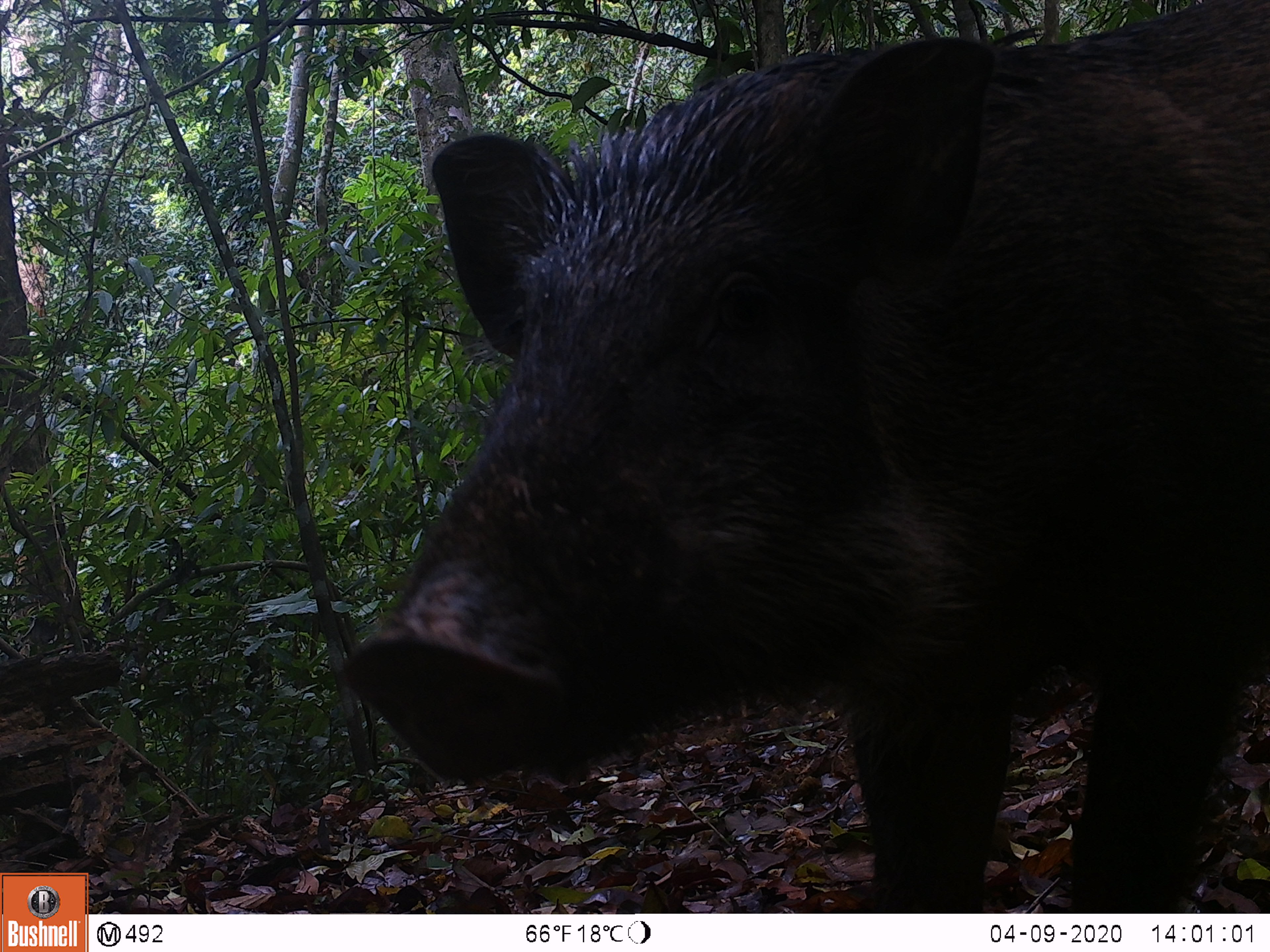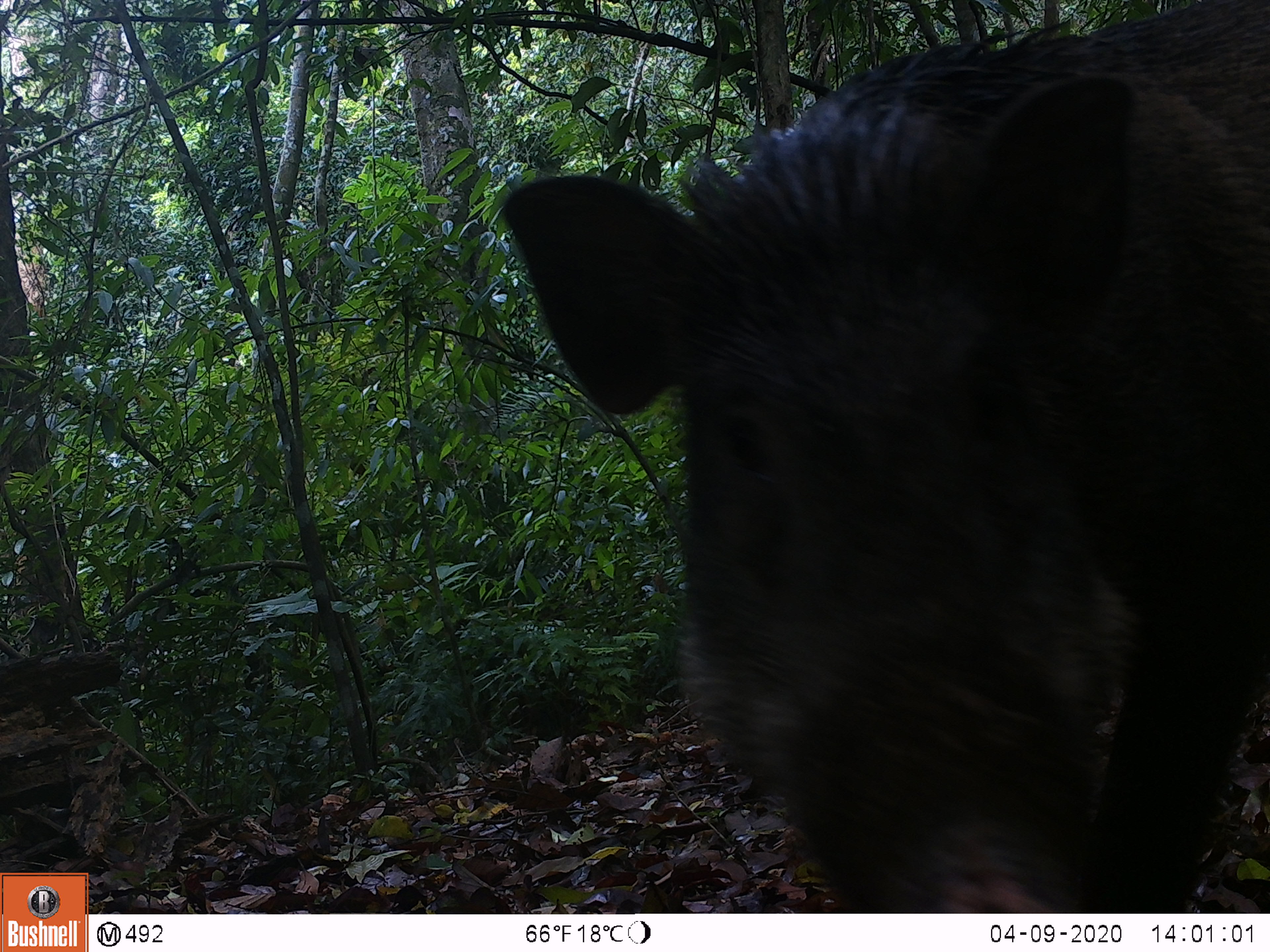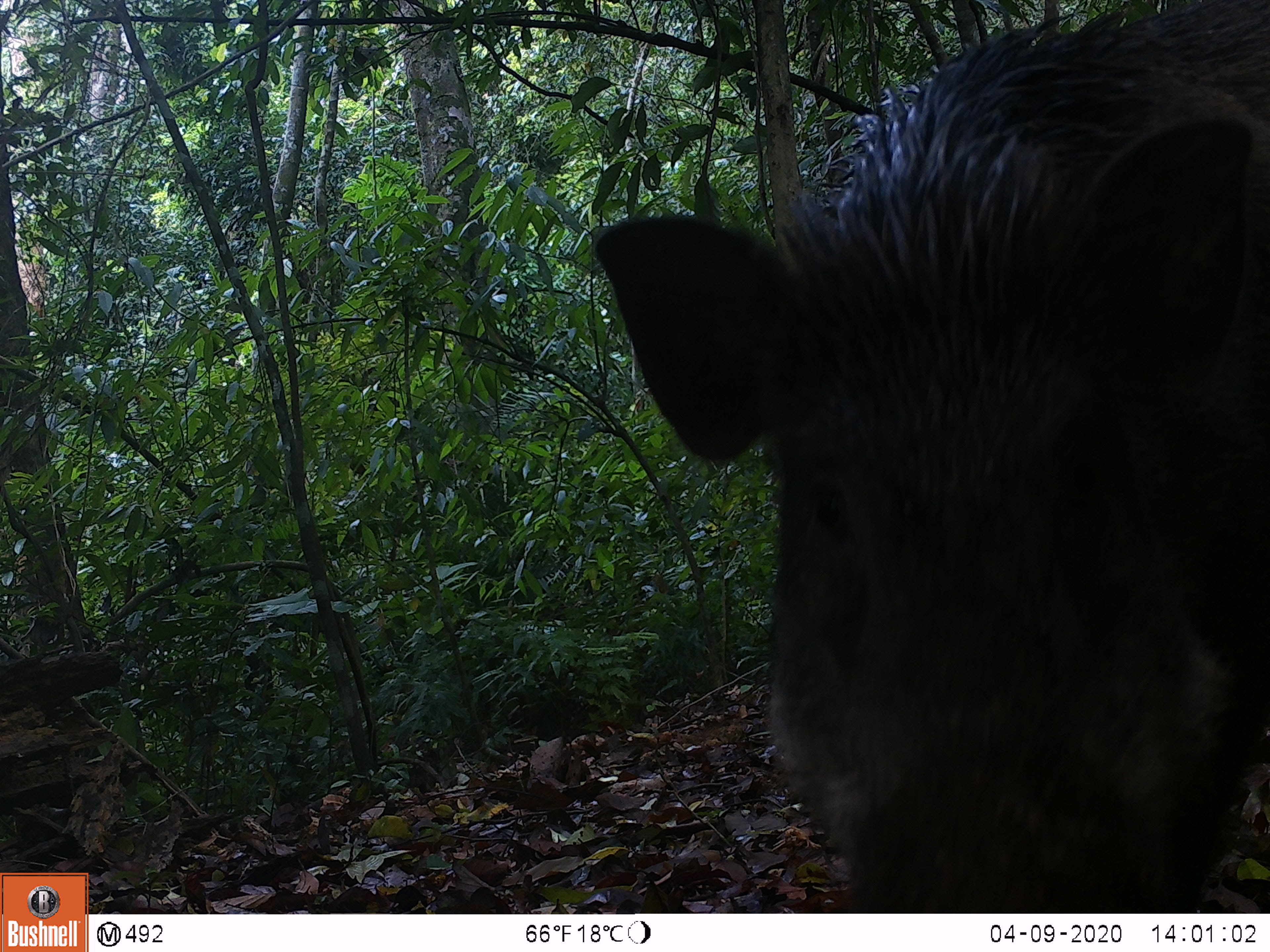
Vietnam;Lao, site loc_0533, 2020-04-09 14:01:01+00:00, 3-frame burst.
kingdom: Animalia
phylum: Chordata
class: Mammalia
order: Artiodactyla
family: Suidae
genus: Sus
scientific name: Sus scrofa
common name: eurasian wild pig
Eurasian wild pig (Sus scrofa). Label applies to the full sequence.